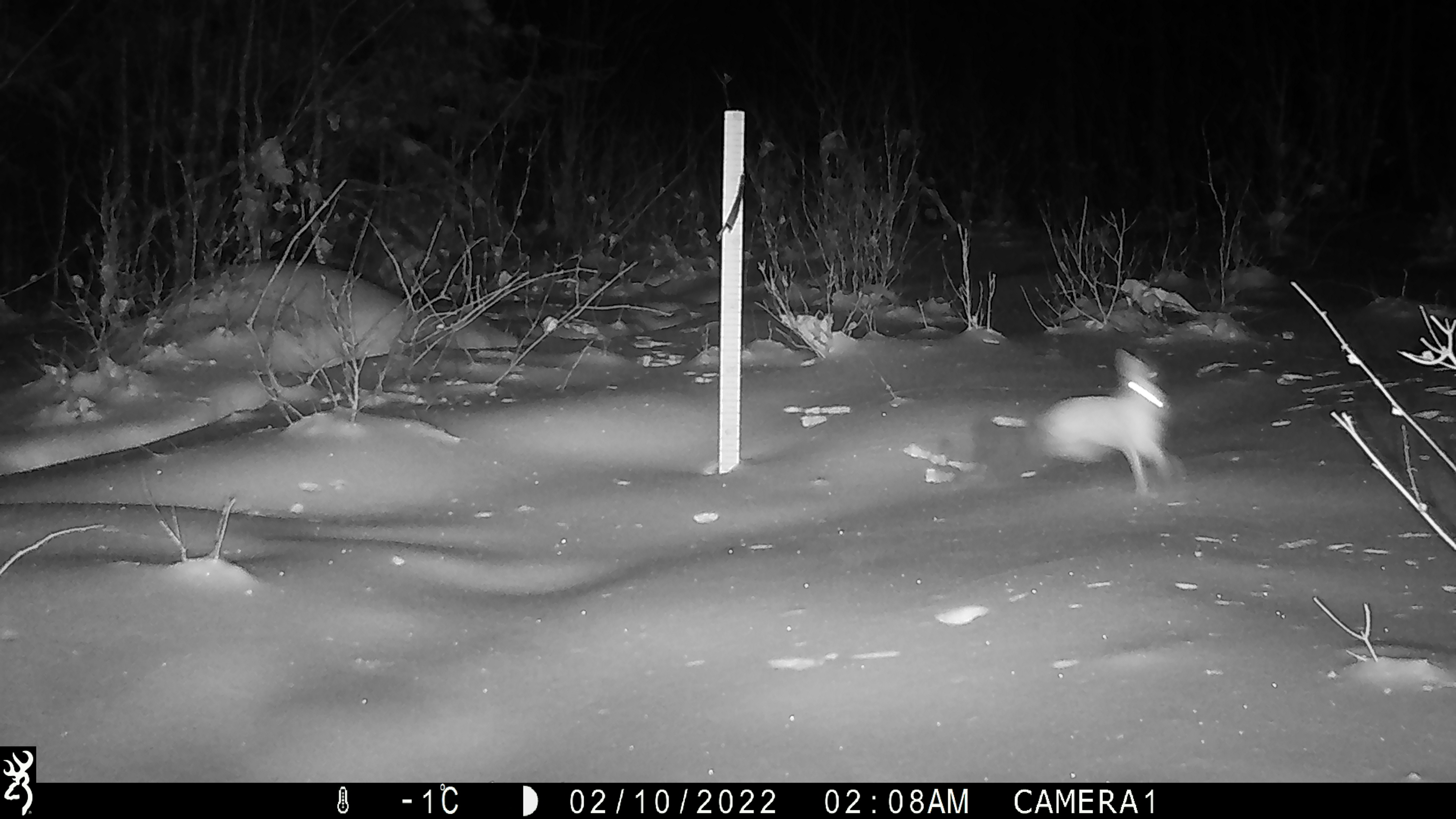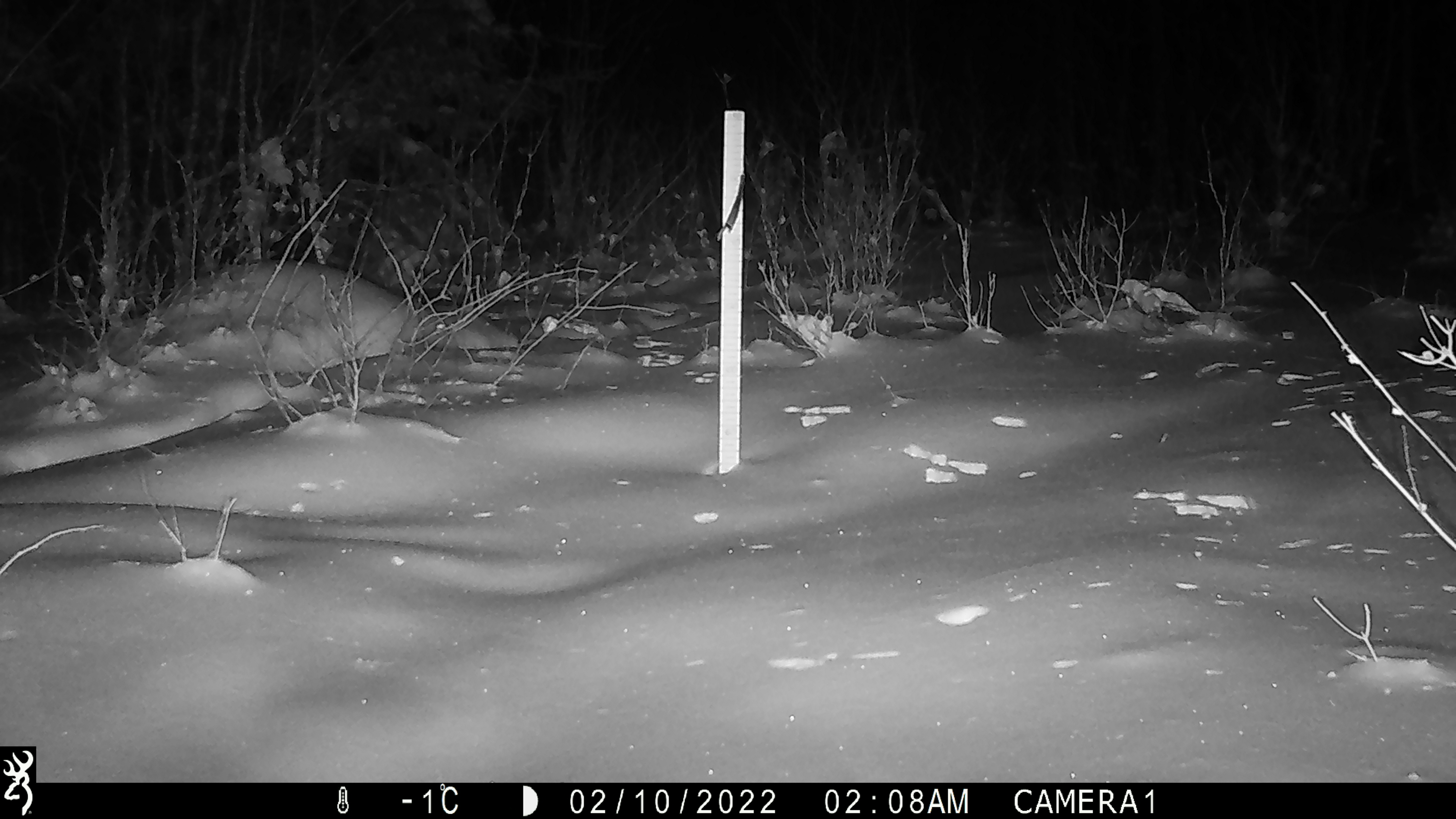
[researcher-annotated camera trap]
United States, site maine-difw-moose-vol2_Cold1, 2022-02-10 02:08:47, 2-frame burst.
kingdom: Animalia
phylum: Chordata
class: Mammalia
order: Lagomorpha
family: Leporidae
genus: Lepus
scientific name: Lepus americanus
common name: snowshoe hare